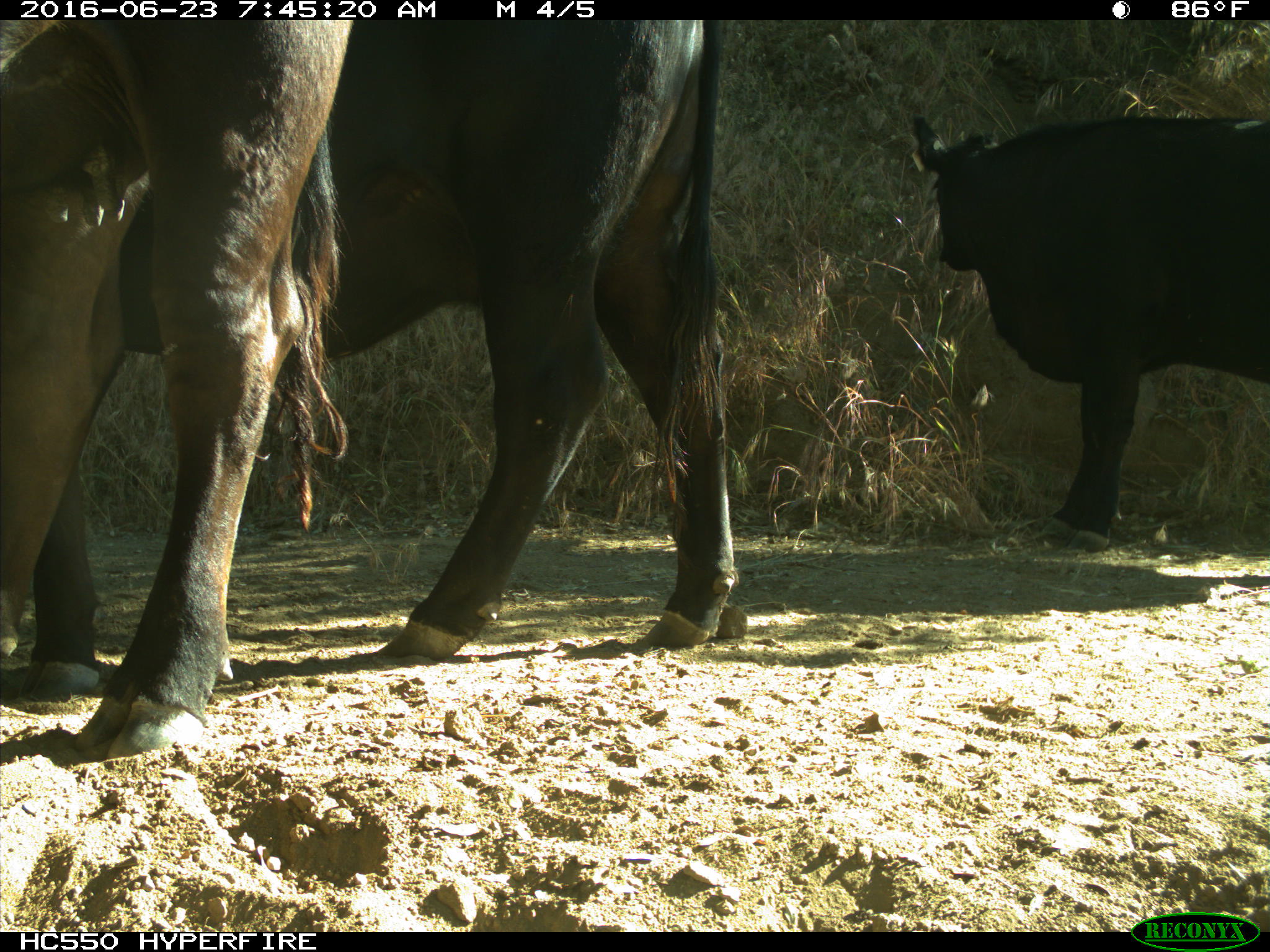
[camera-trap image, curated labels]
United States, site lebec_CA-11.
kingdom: Animalia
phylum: Chordata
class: Mammalia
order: Artiodactyla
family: Bovidae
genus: Bos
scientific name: Bos taurus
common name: domestic cow